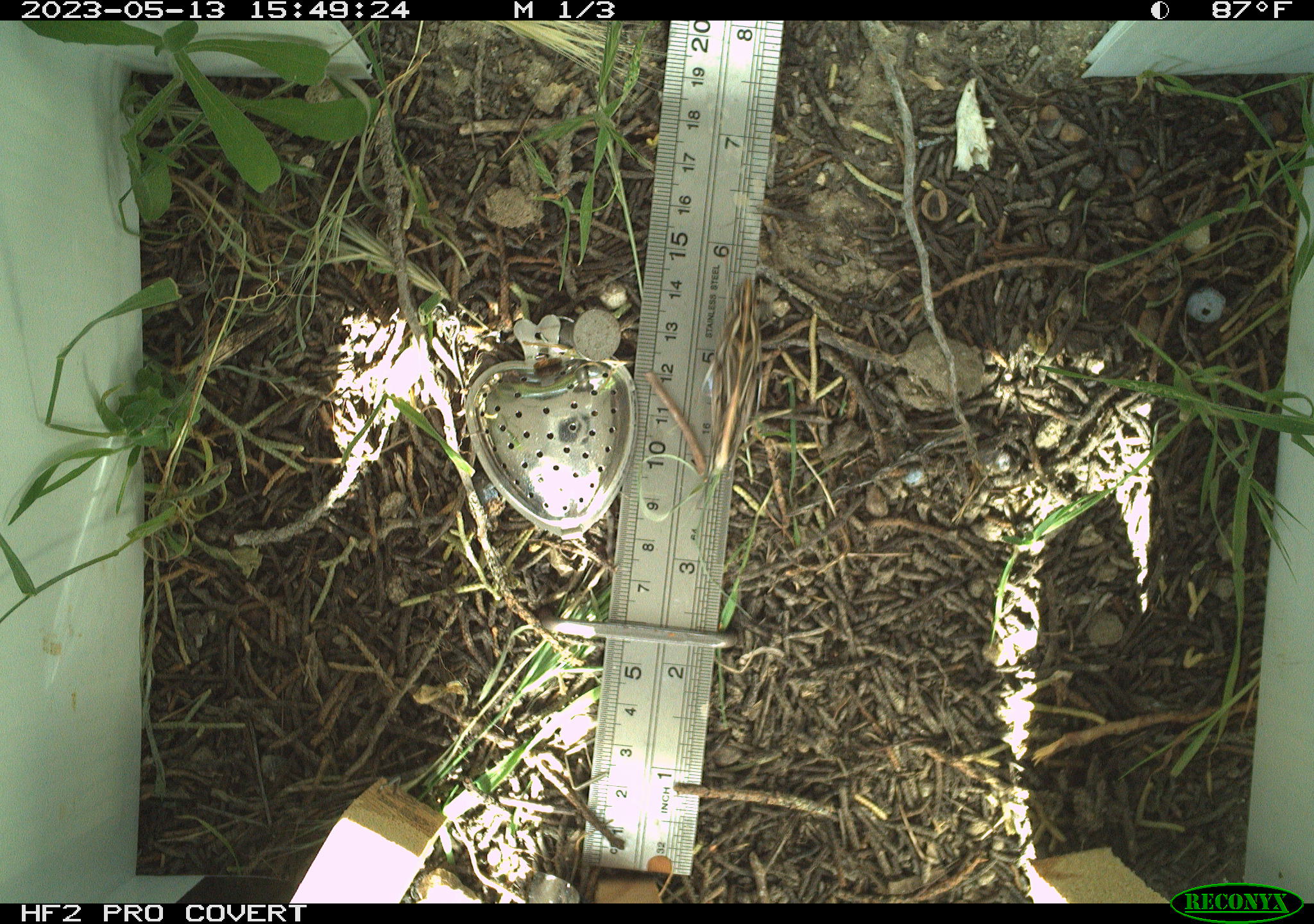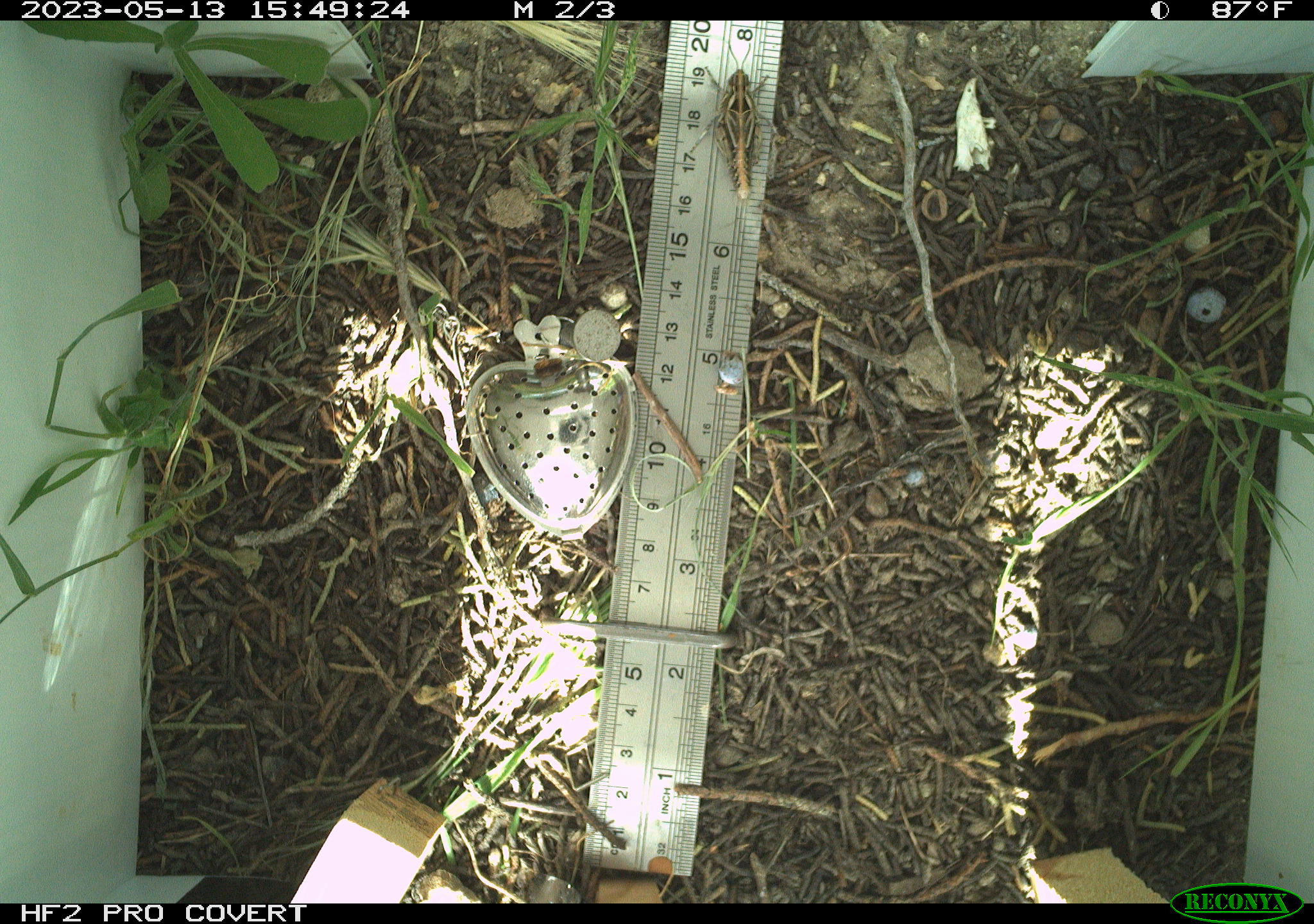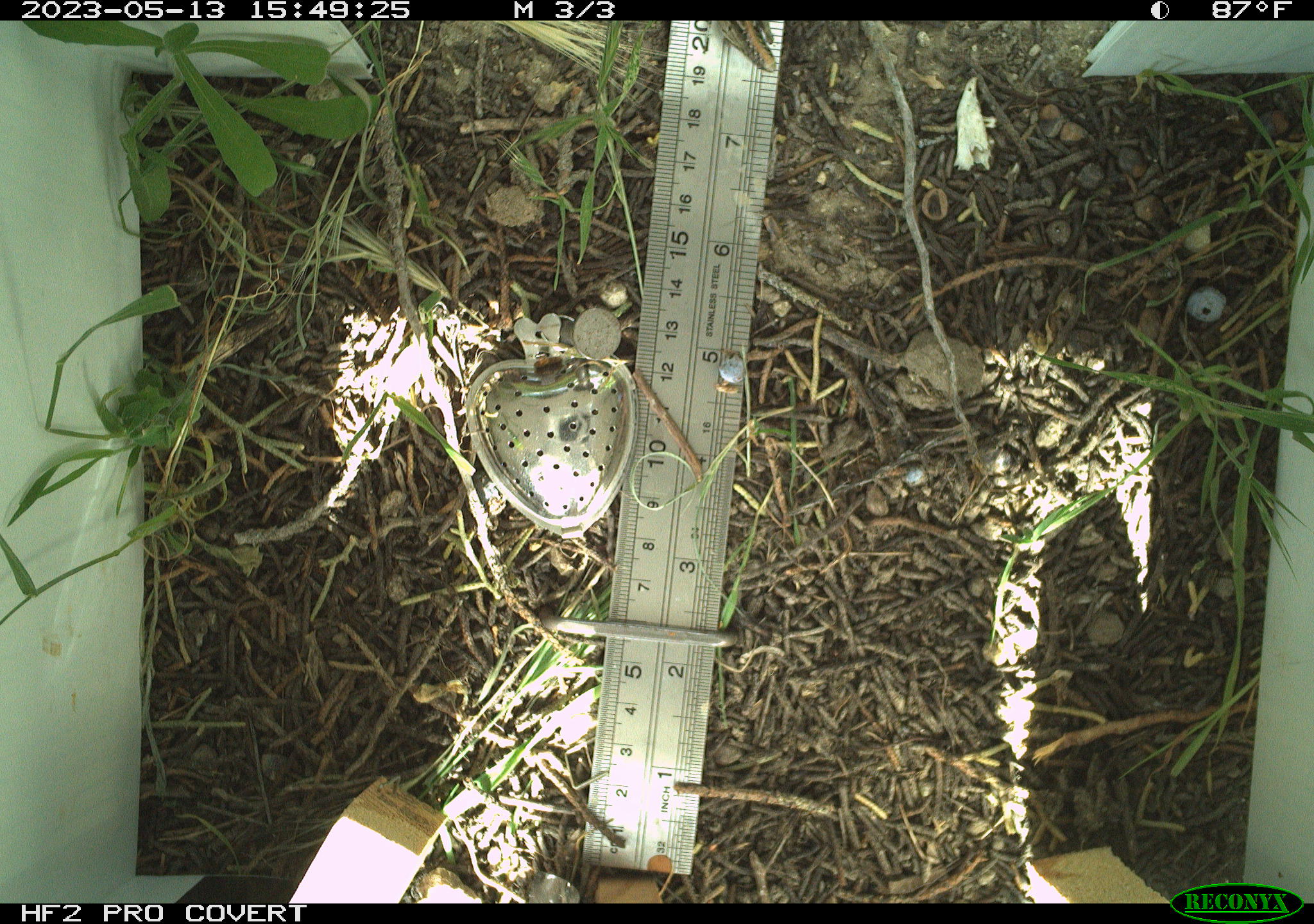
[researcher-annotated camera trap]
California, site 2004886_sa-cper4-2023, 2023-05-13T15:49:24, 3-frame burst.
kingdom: Animalia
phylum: Arthropoda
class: Insecta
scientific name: Insecta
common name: insect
Insect (Insecta).